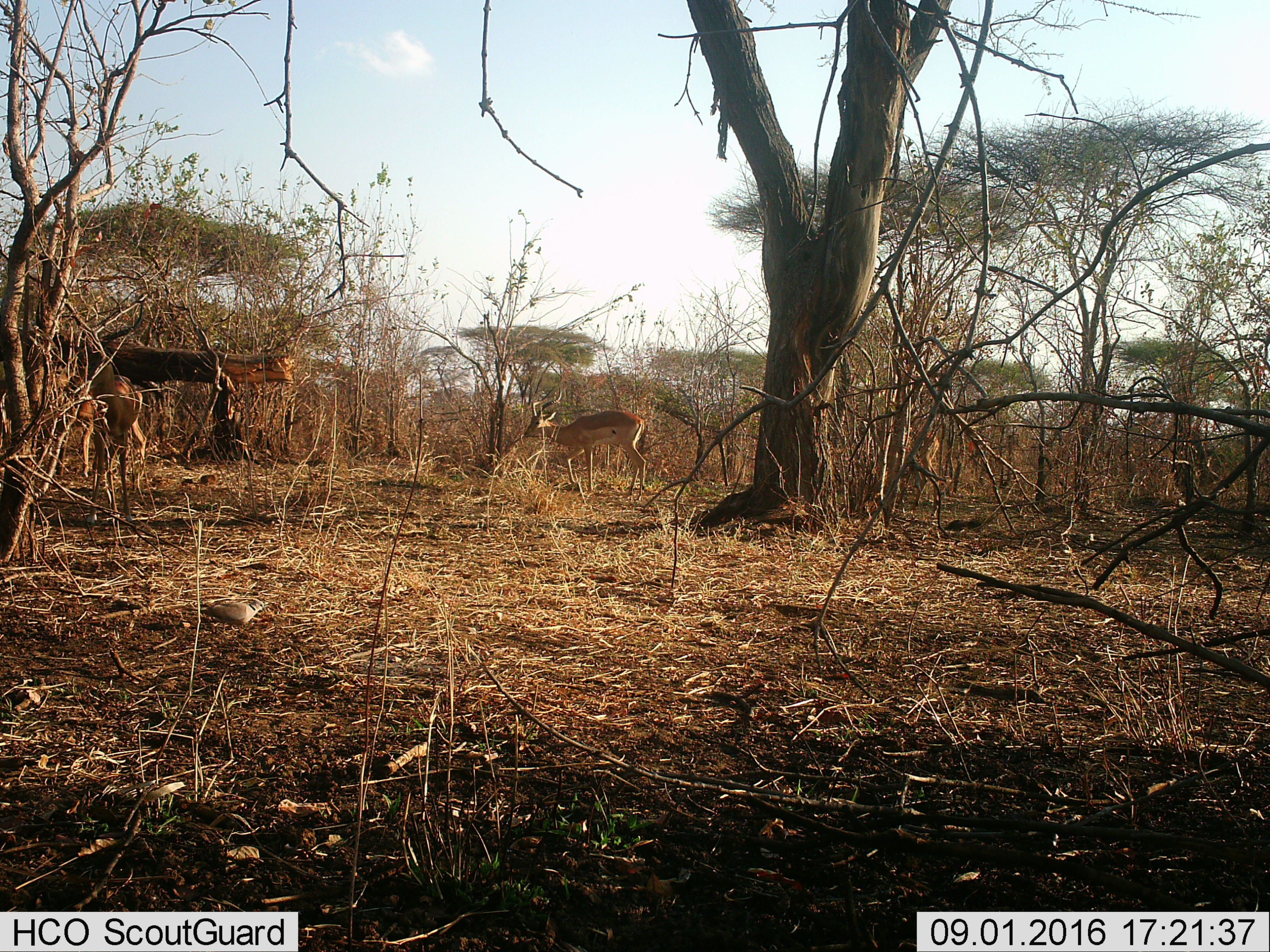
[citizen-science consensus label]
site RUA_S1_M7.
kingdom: Animalia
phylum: Chordata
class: Mammalia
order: Artiodactyla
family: Bovidae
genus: Aepyceros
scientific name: Aepyceros melampus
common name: impala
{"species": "impala (Aepyceros melampus)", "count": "3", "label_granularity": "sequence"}